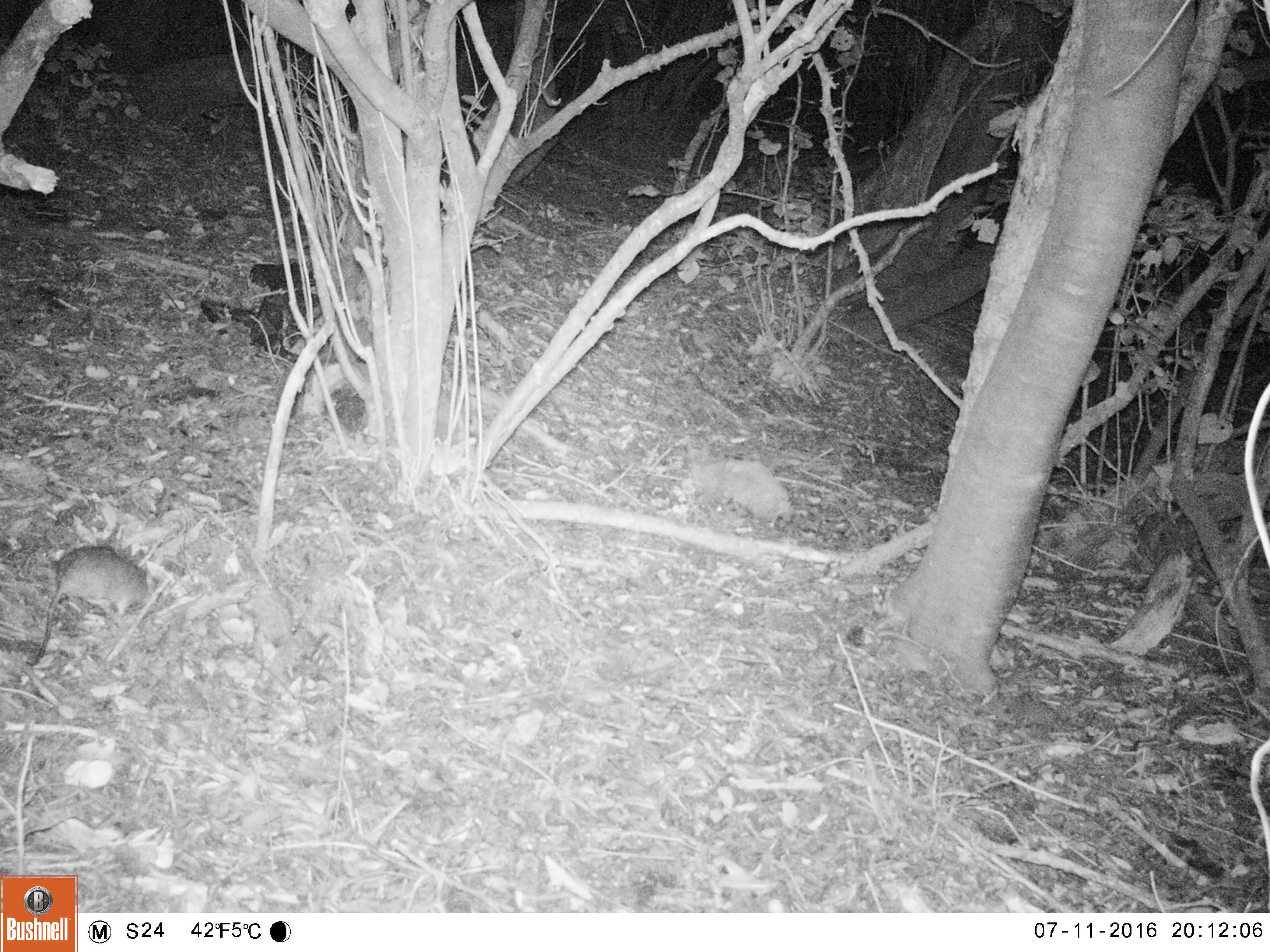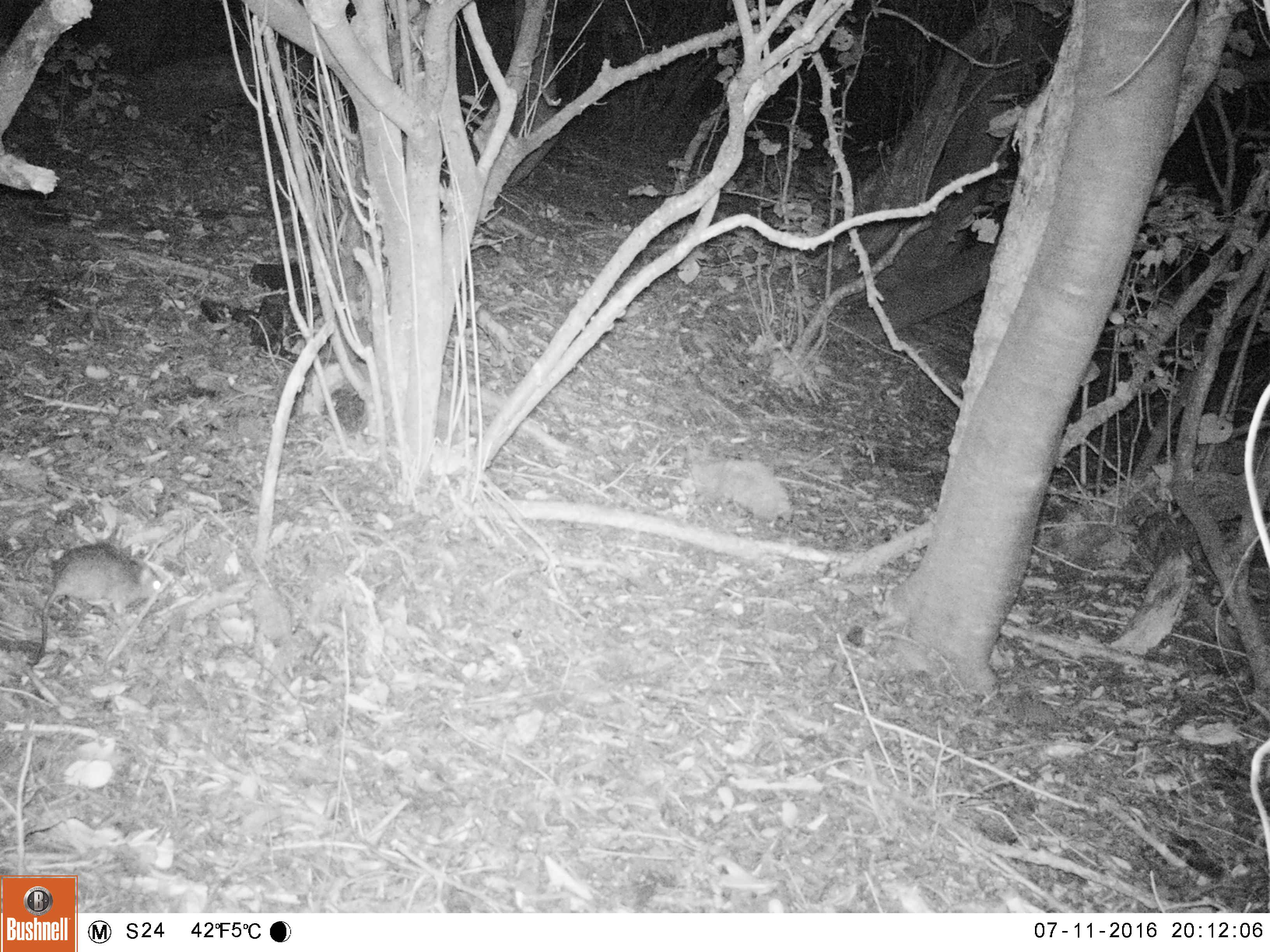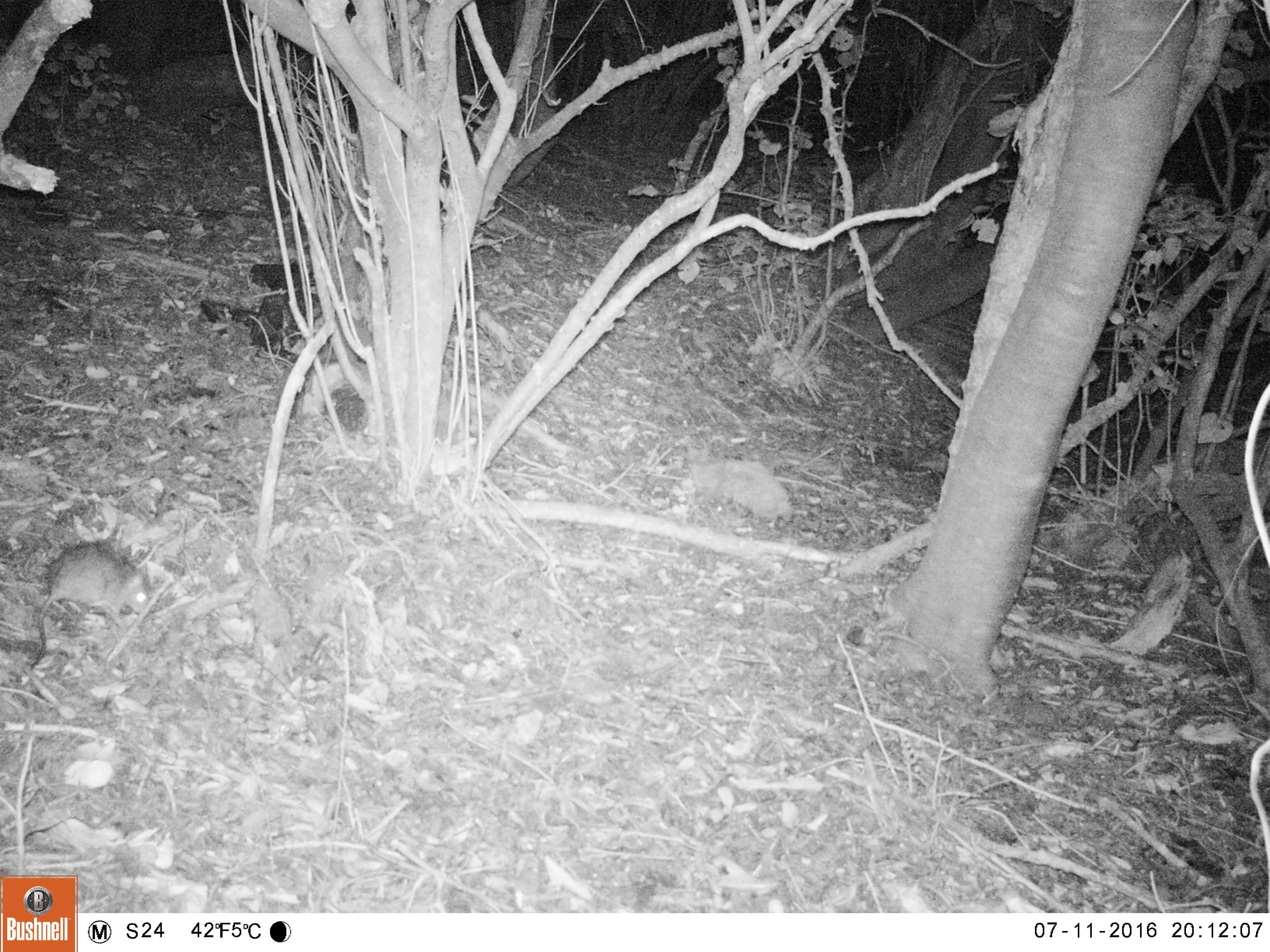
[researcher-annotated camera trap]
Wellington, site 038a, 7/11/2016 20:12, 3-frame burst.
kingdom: Animalia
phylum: Chordata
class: Mammalia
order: Rodentia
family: Muridae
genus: Rattus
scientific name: Rattus rattus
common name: ship rat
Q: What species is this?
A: Ship rat (Rattus rattus).